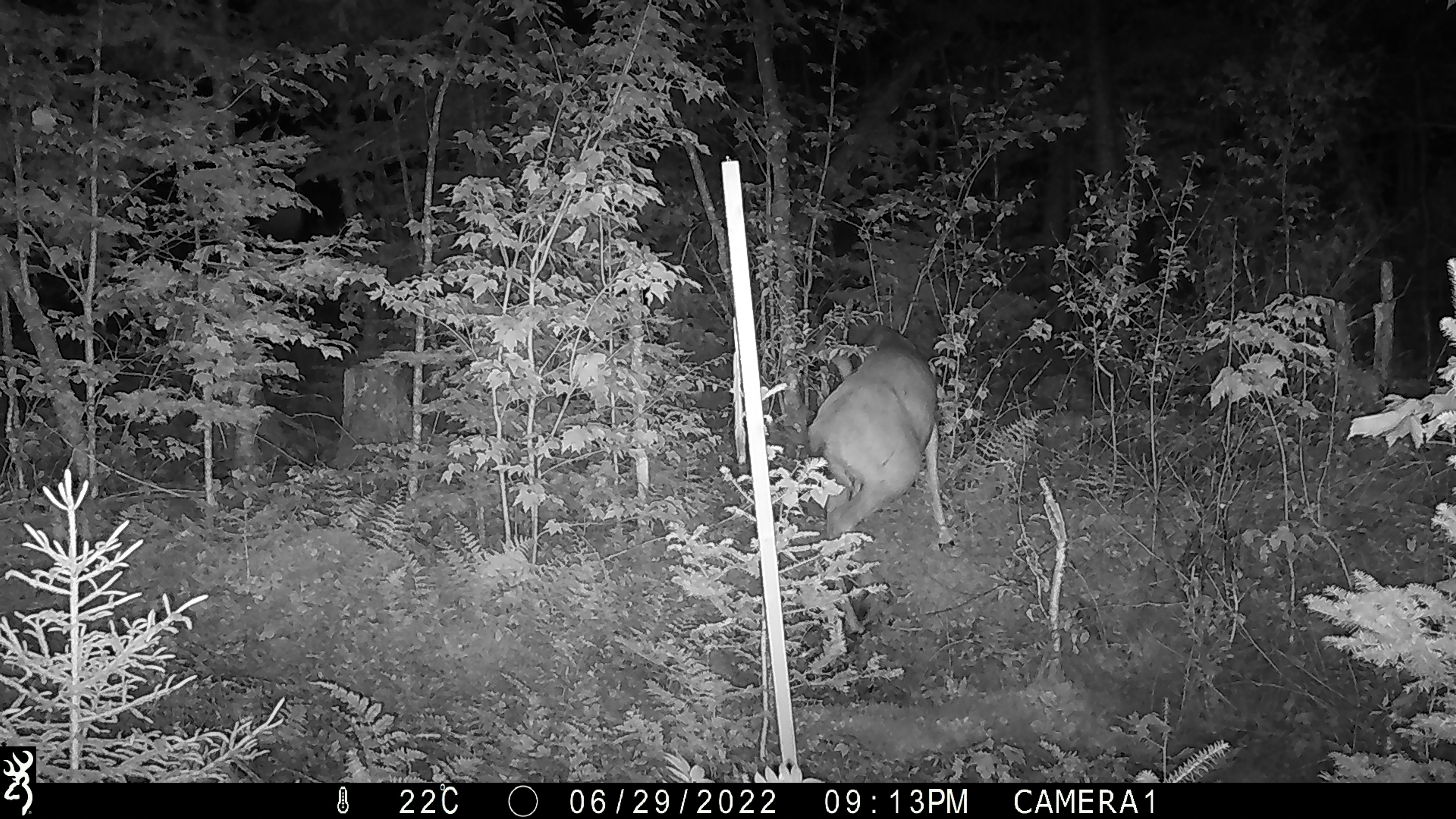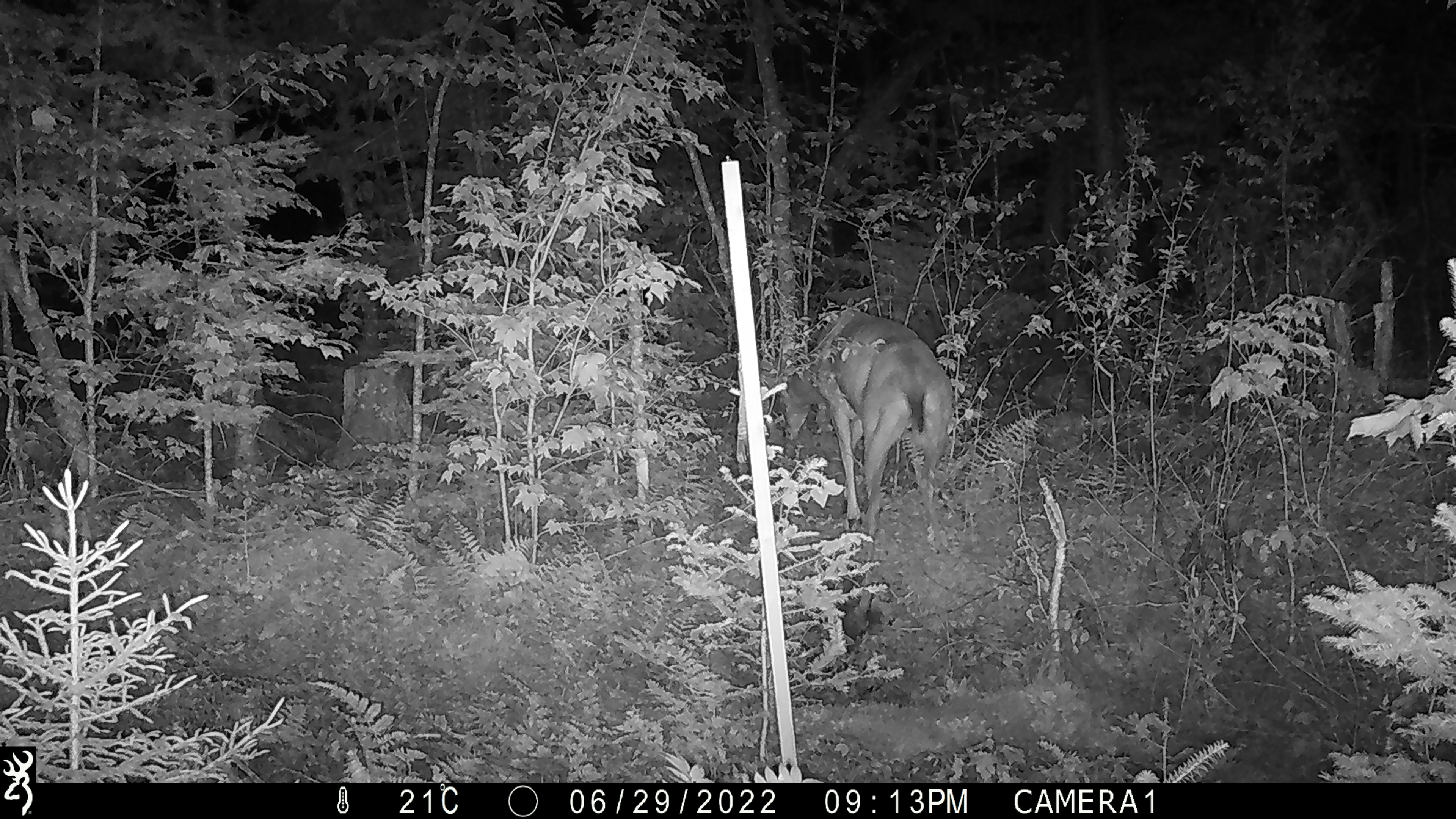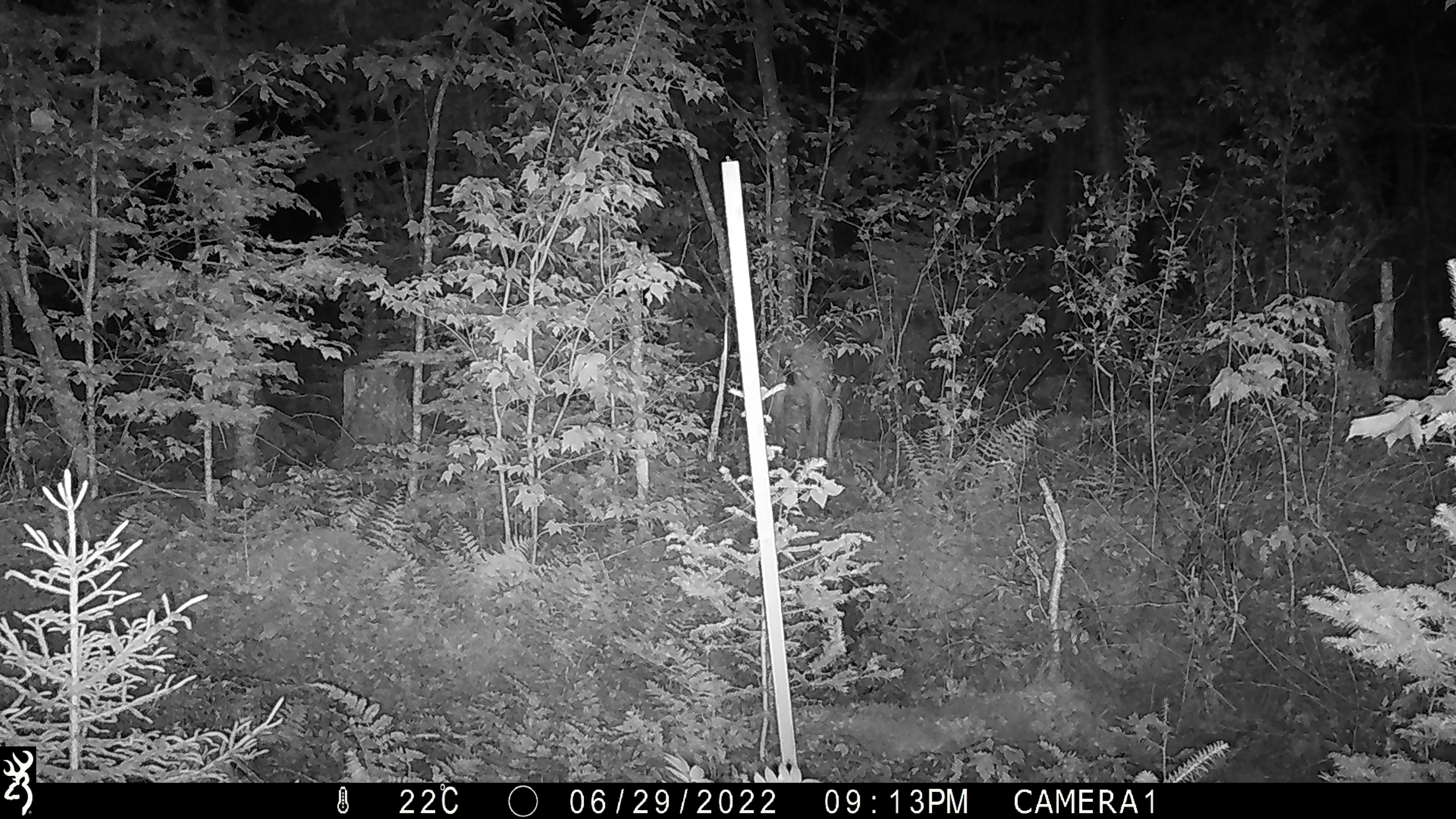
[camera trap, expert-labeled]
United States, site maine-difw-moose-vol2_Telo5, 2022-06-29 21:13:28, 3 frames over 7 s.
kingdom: Animalia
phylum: Chordata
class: Mammalia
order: Artiodactyla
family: Cervidae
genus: Odocoileus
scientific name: Odocoileus virginianus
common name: white-tailed deer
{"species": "white-tailed deer (Odocoileus virginianus)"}